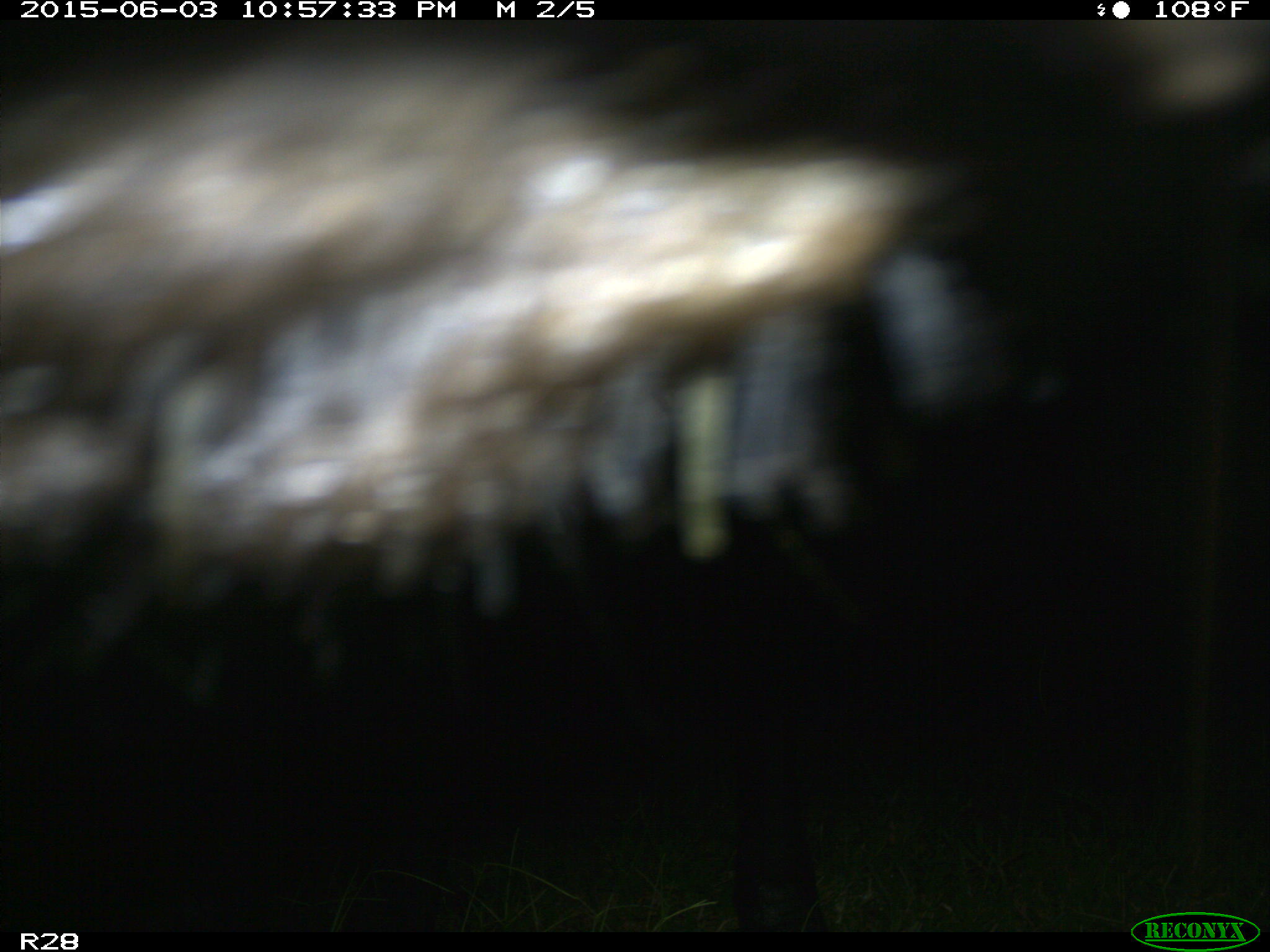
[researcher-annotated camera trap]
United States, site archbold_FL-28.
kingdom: Animalia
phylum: Chordata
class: Mammalia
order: Artiodactyla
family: Bovidae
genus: Bos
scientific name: Bos taurus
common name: domestic cow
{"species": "Bos taurus (domestic cow)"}